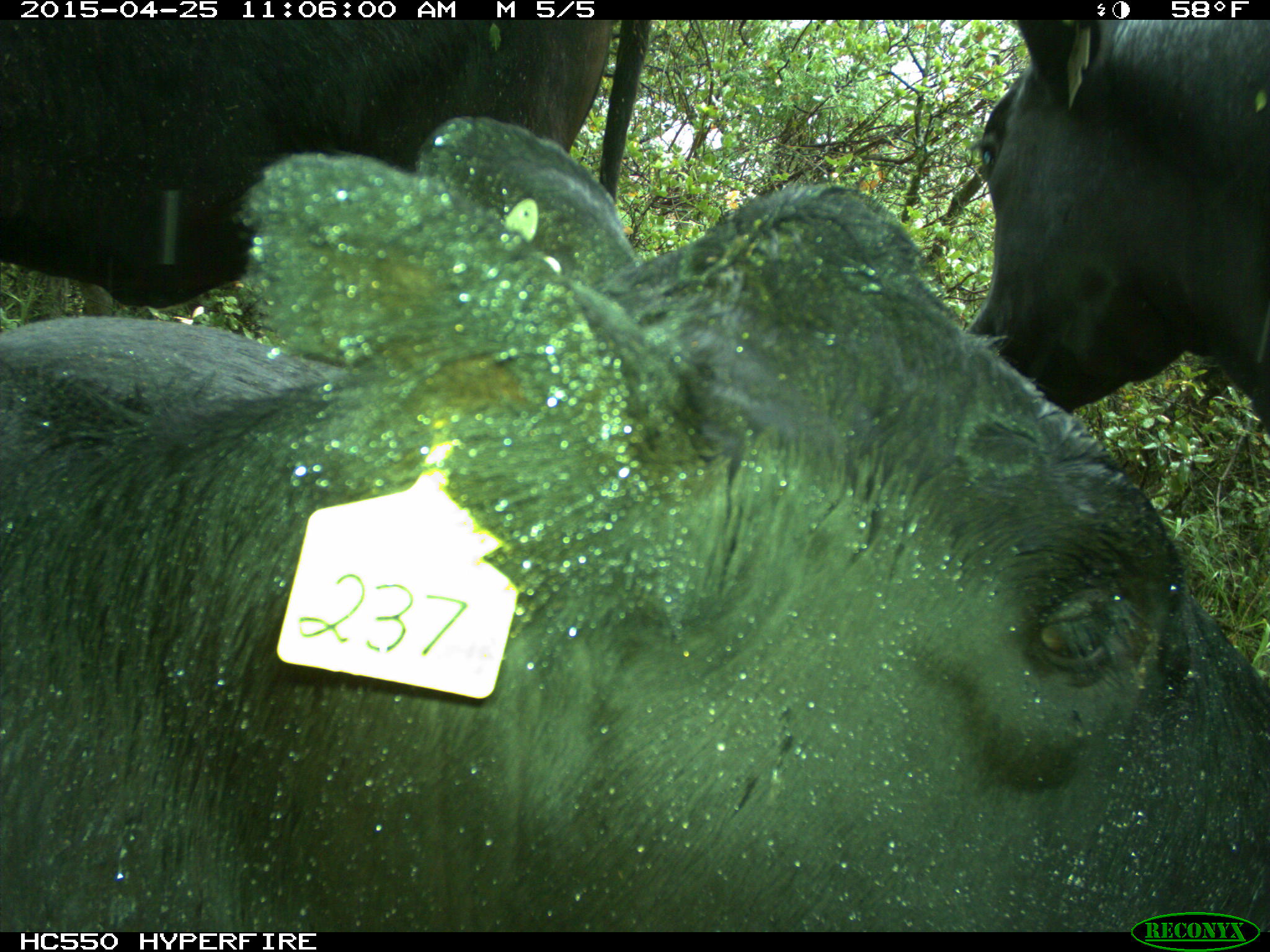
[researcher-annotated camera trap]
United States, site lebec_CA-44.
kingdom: Animalia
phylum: Chordata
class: Mammalia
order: Artiodactyla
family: Suidae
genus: Sus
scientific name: Sus scrofa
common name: wild boar